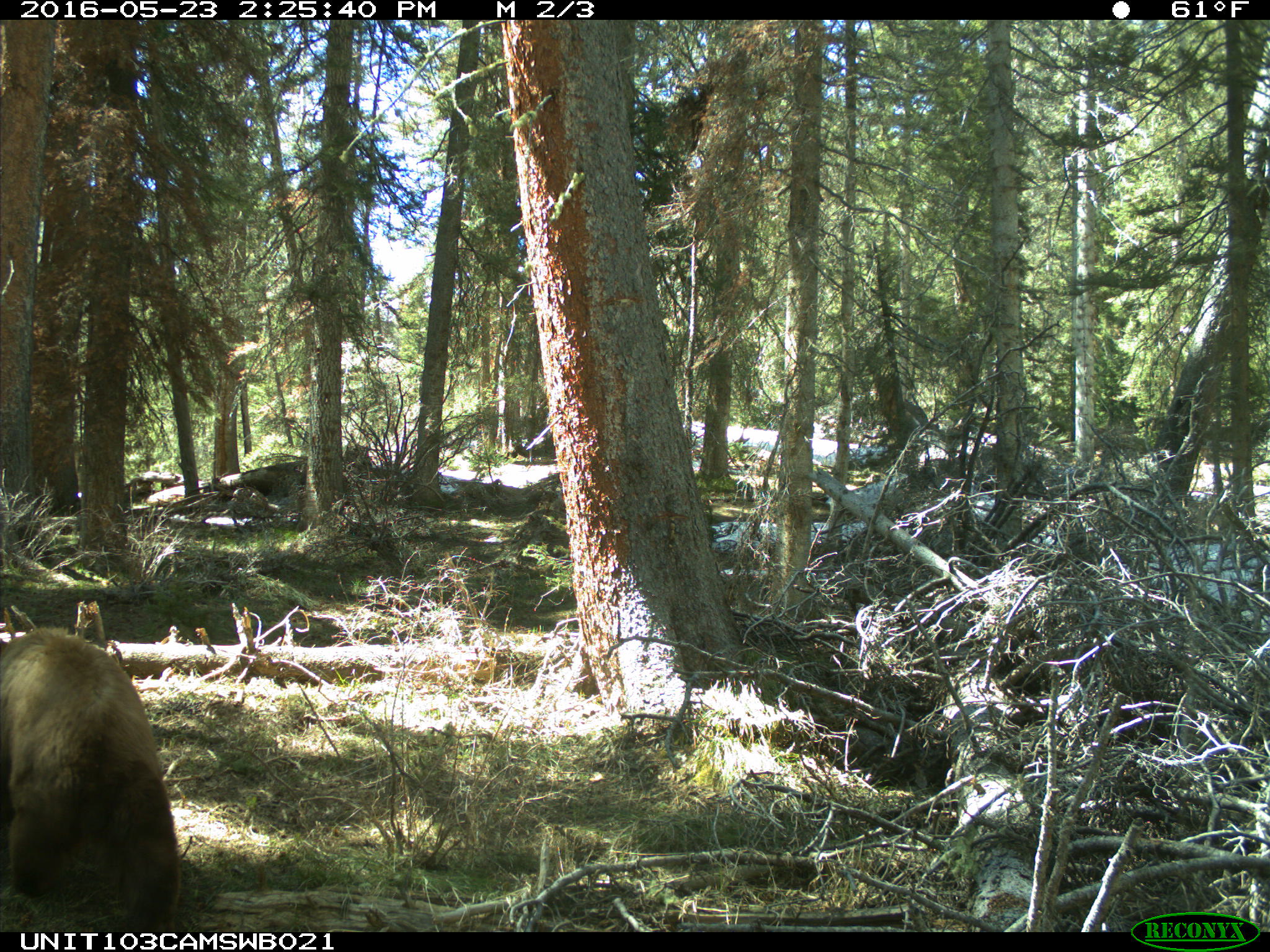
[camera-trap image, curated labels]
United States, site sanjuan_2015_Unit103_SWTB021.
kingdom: Animalia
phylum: Chordata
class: Mammalia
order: Carnivora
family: Ursidae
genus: Ursus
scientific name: Ursus americanus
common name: american black bear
Ursus americanus (american black bear).